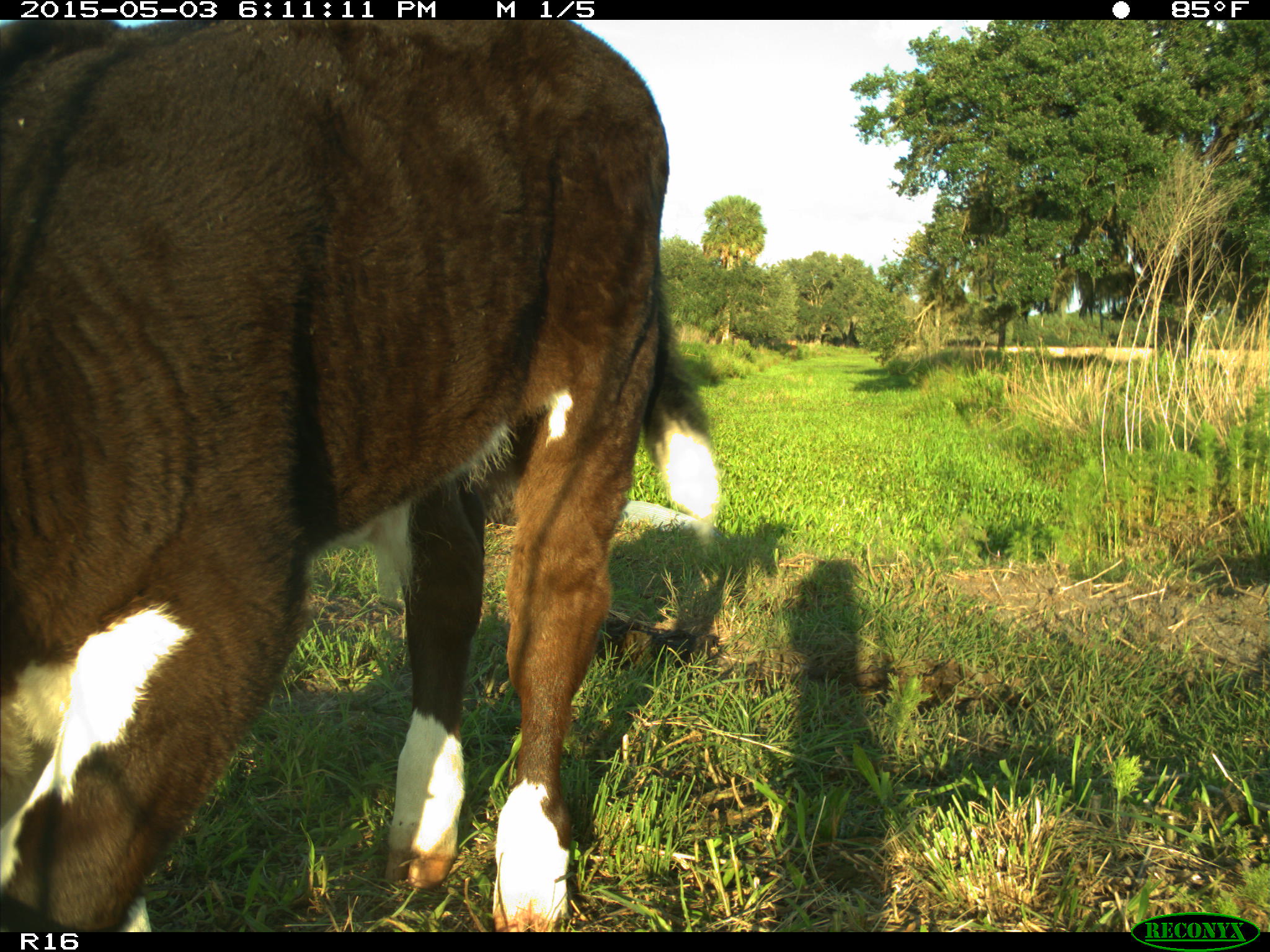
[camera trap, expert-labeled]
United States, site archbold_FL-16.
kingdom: Animalia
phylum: Chordata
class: Mammalia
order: Artiodactyla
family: Bovidae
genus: Bos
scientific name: Bos taurus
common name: domestic cow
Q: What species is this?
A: Bos taurus (domestic cow).